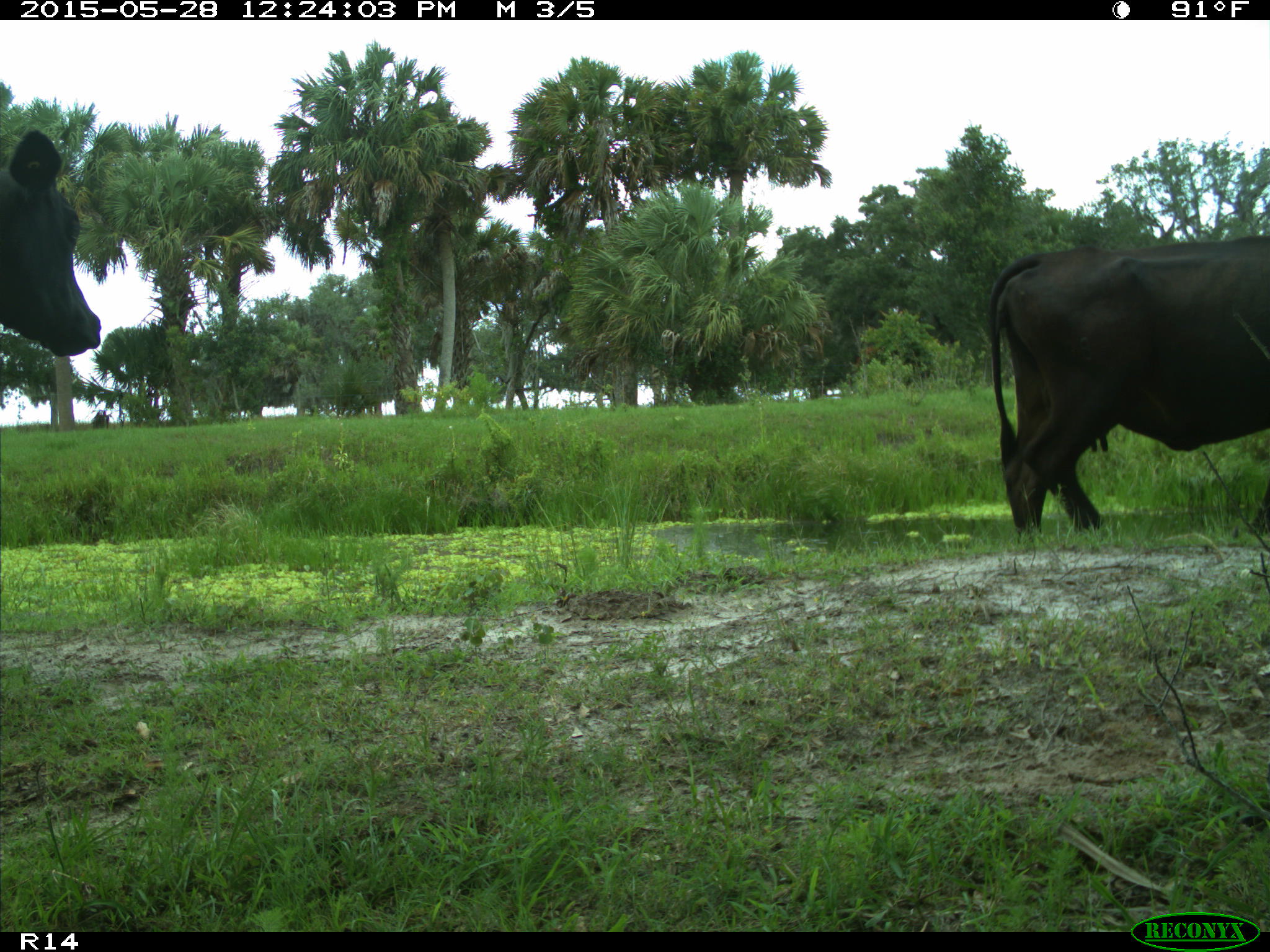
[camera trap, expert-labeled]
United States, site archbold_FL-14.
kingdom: Animalia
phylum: Chordata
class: Mammalia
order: Artiodactyla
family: Bovidae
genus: Bos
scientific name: Bos taurus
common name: domestic cow